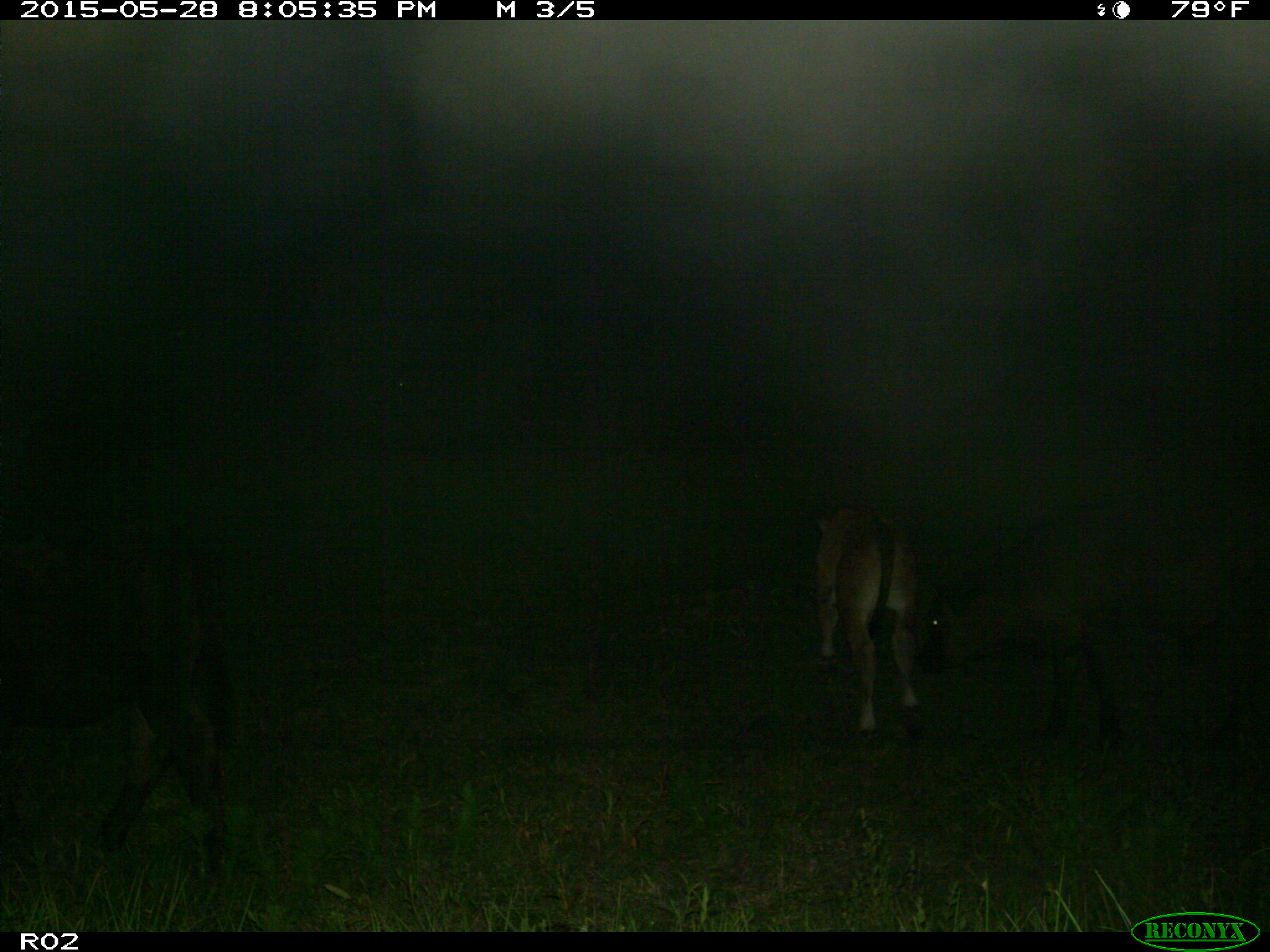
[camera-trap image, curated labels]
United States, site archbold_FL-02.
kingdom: Animalia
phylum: Chordata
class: Mammalia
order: Artiodactyla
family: Bovidae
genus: Bos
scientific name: Bos taurus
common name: domestic cow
Bos taurus (domestic cow).